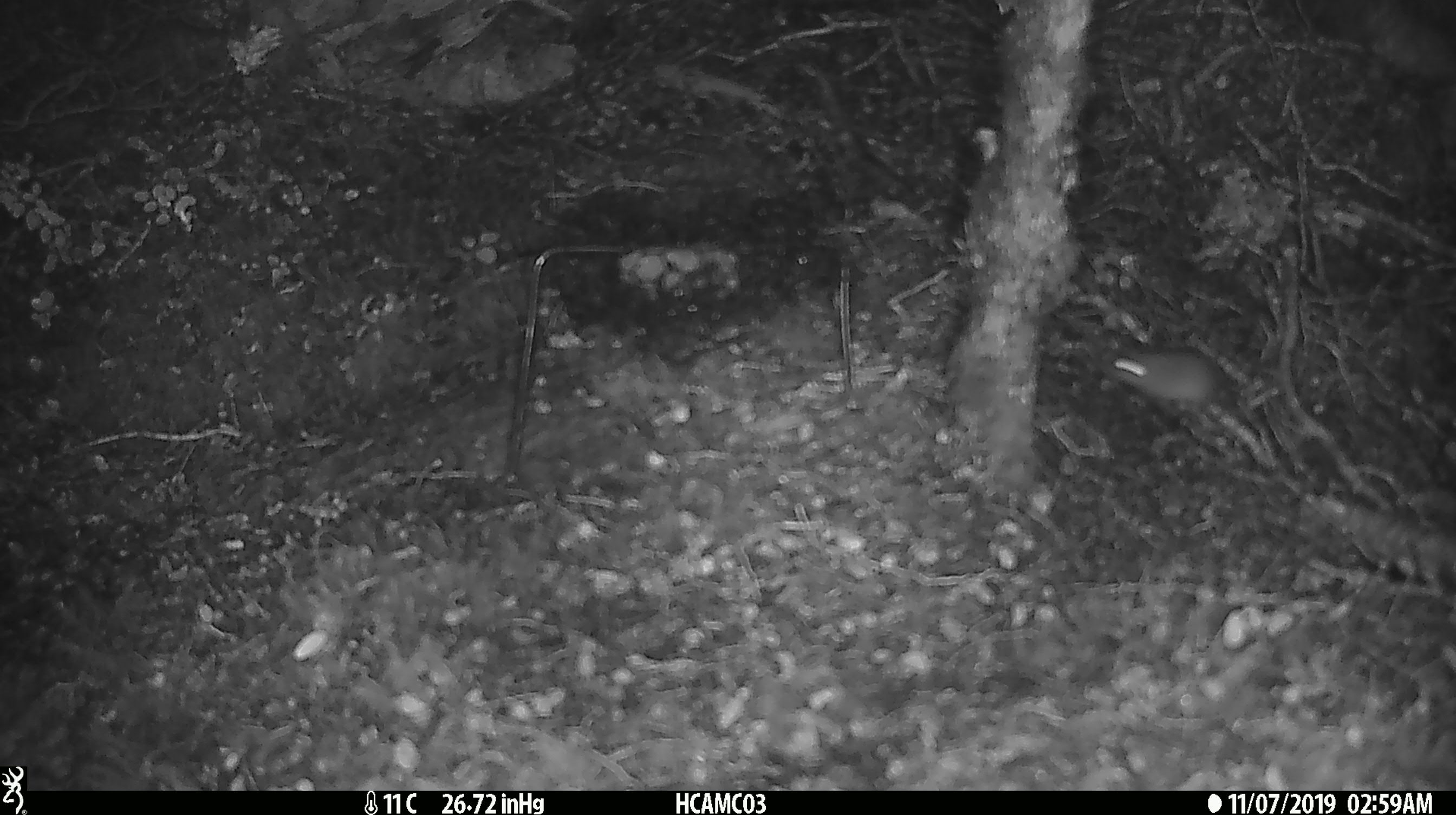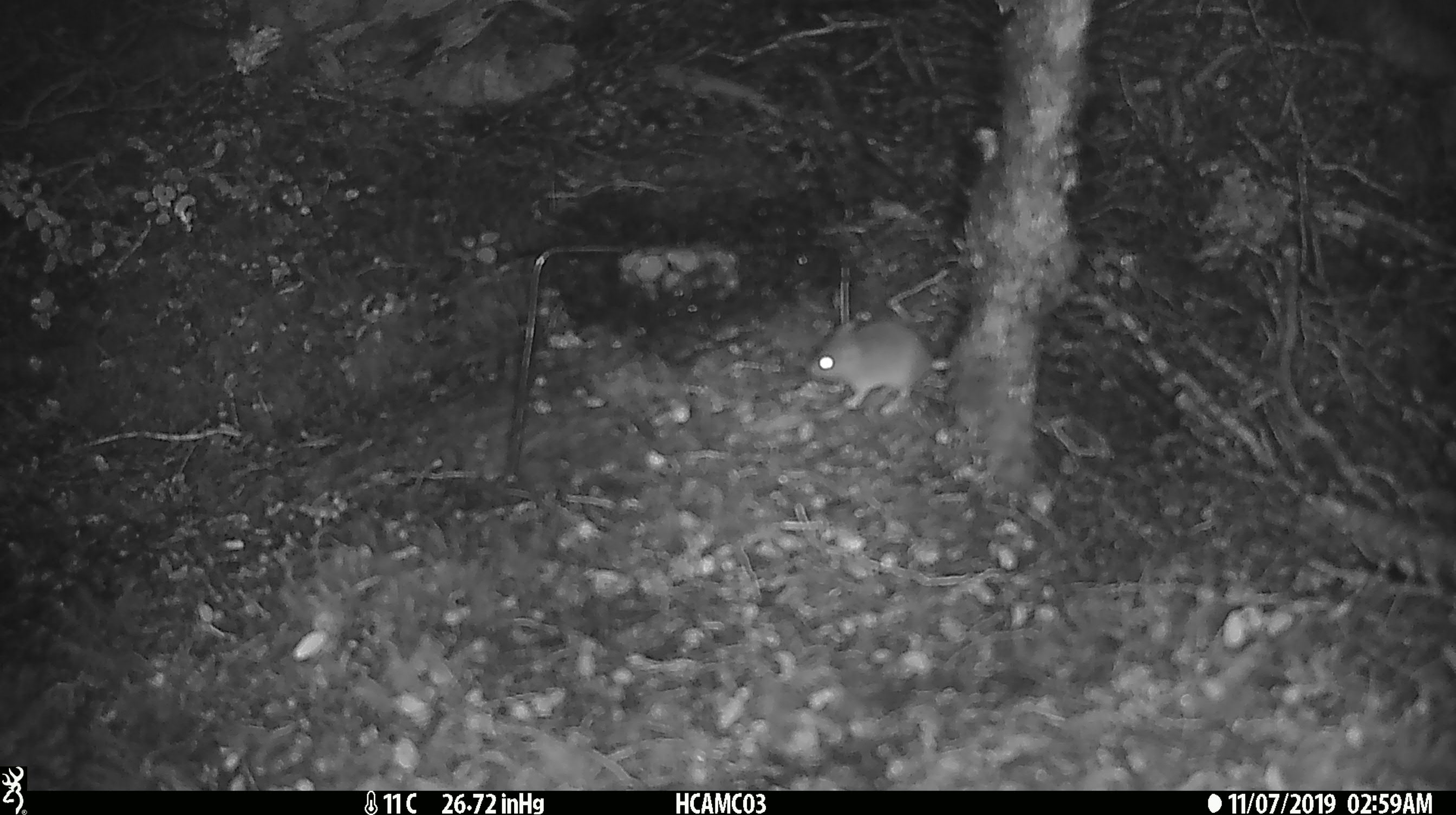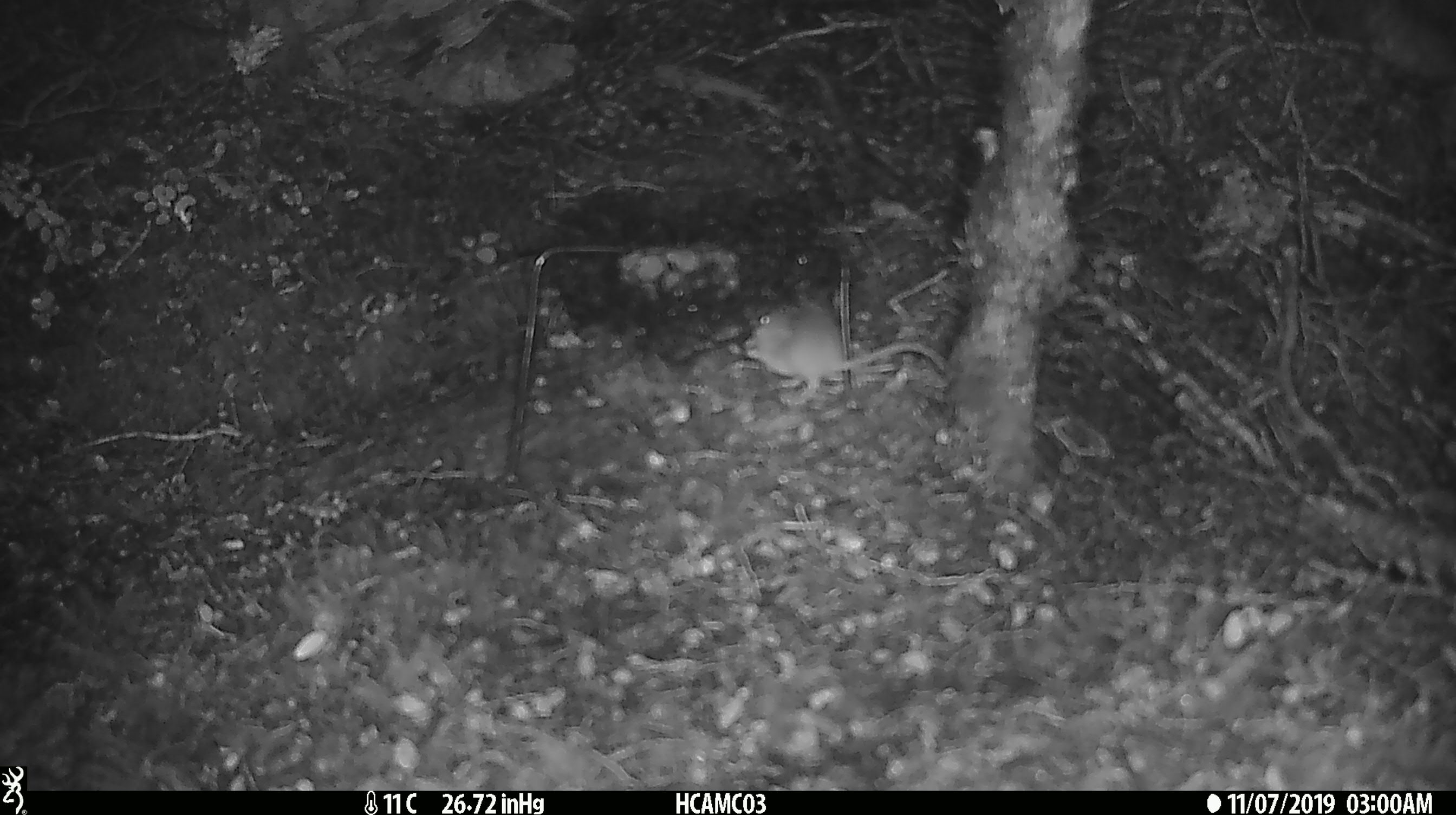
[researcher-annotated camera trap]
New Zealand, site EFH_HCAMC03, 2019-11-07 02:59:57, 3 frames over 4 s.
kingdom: Animalia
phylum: Chordata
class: Mammalia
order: Rodentia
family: Muridae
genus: Mus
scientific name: Mus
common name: mouse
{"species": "mouse (Mus)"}